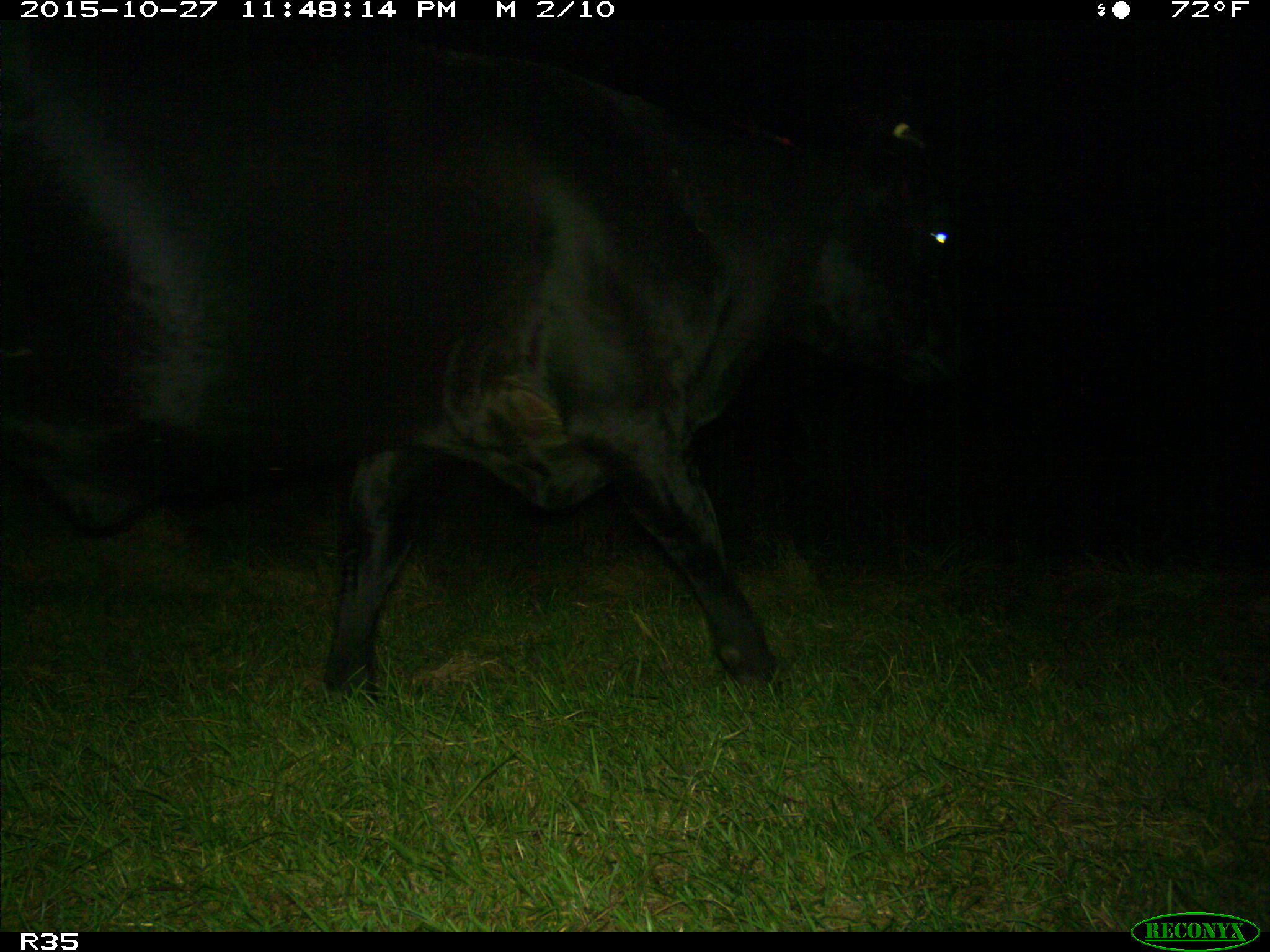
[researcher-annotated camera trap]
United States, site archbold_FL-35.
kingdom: Animalia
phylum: Chordata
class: Mammalia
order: Artiodactyla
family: Bovidae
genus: Bos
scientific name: Bos taurus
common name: domestic cow